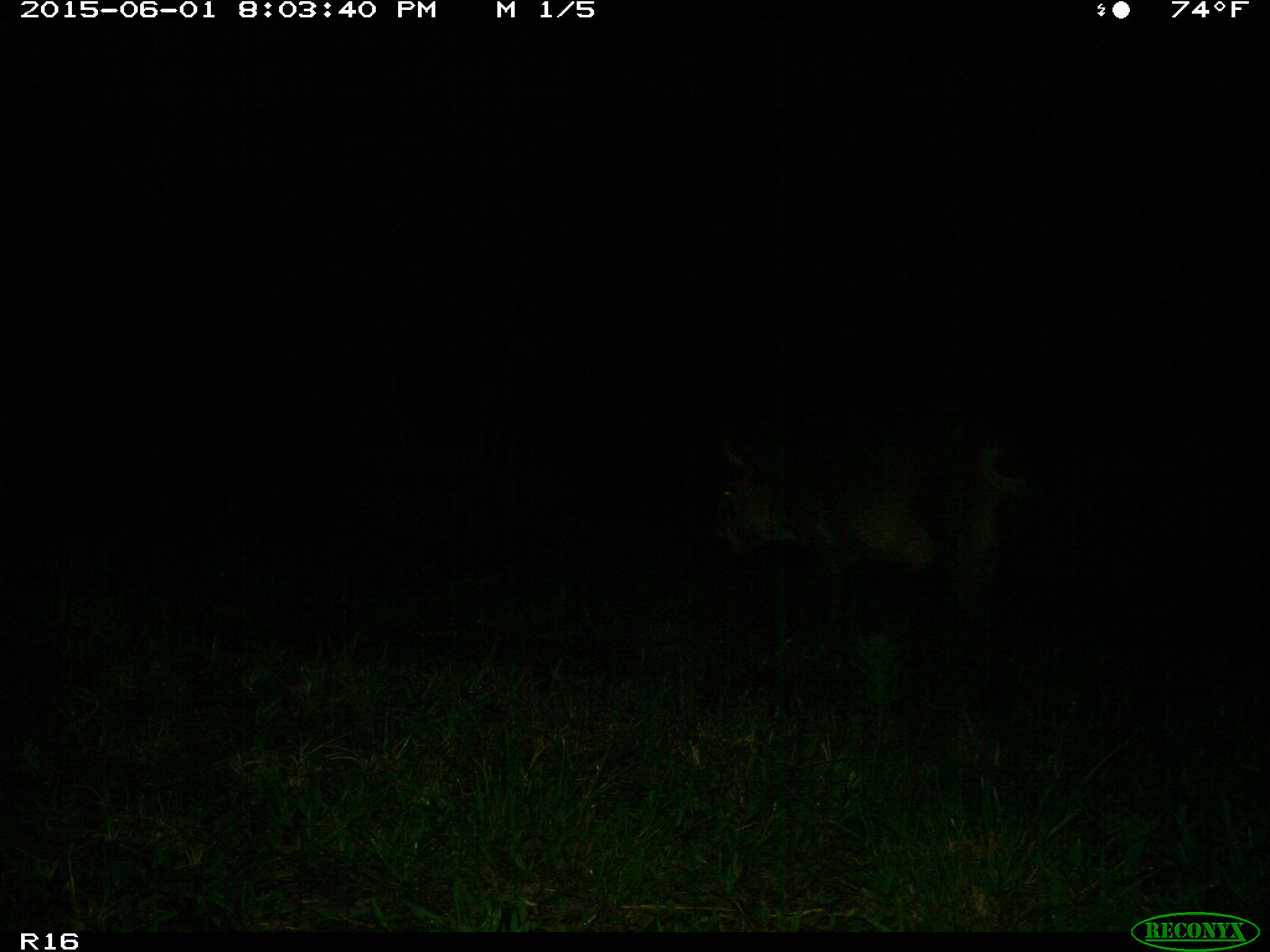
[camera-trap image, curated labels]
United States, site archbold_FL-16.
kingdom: Animalia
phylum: Chordata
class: Mammalia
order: Artiodactyla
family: Suidae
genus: Sus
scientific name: Sus scrofa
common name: wild boar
Sus scrofa (wild boar).